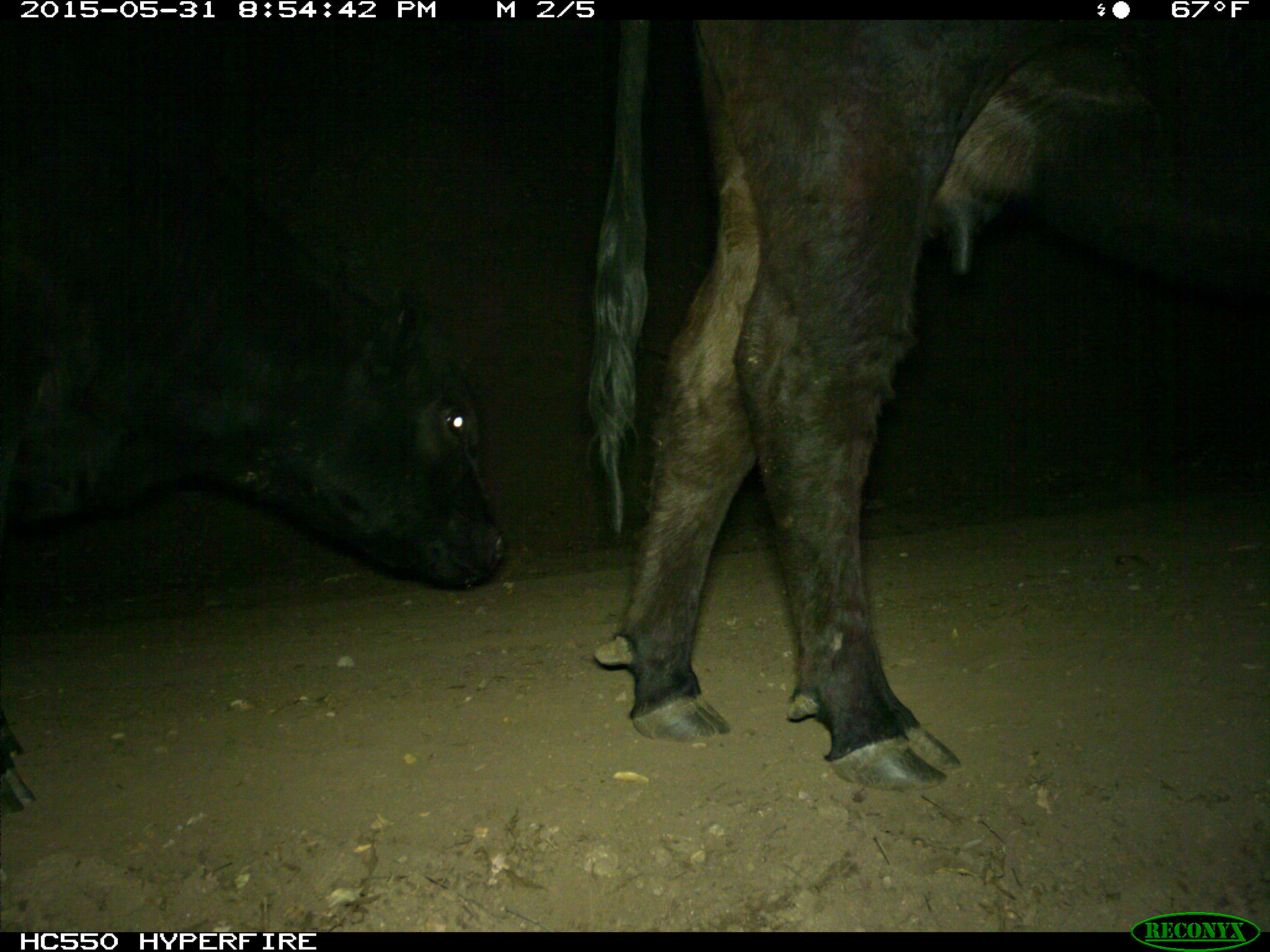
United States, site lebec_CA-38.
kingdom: Animalia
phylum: Chordata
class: Mammalia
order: Artiodactyla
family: Bovidae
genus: Bos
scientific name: Bos taurus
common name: domestic cow